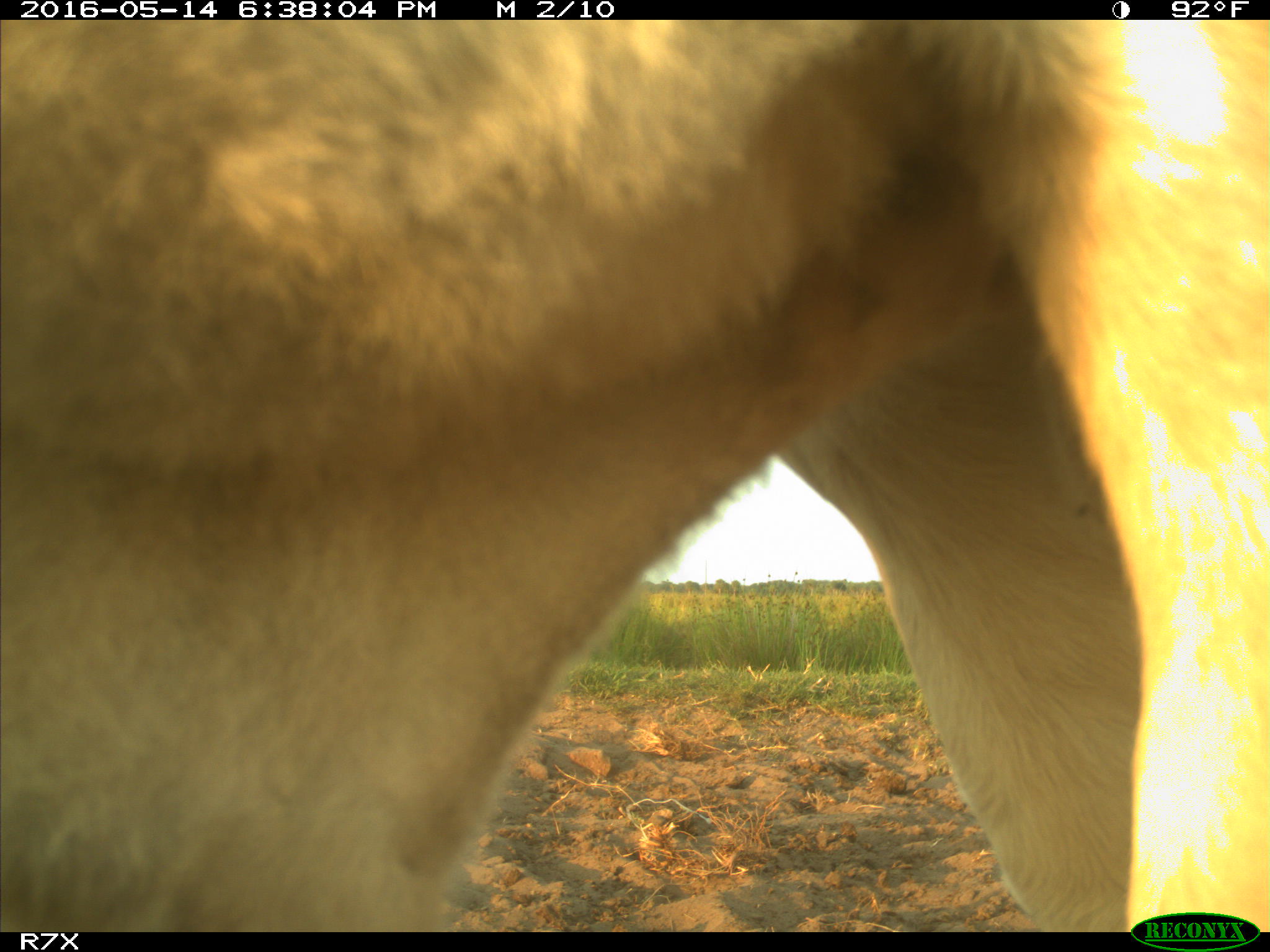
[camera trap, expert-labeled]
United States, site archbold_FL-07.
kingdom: Animalia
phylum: Chordata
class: Mammalia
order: Artiodactyla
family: Bovidae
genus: Bos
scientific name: Bos taurus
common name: domestic cow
Bos taurus (domestic cow).